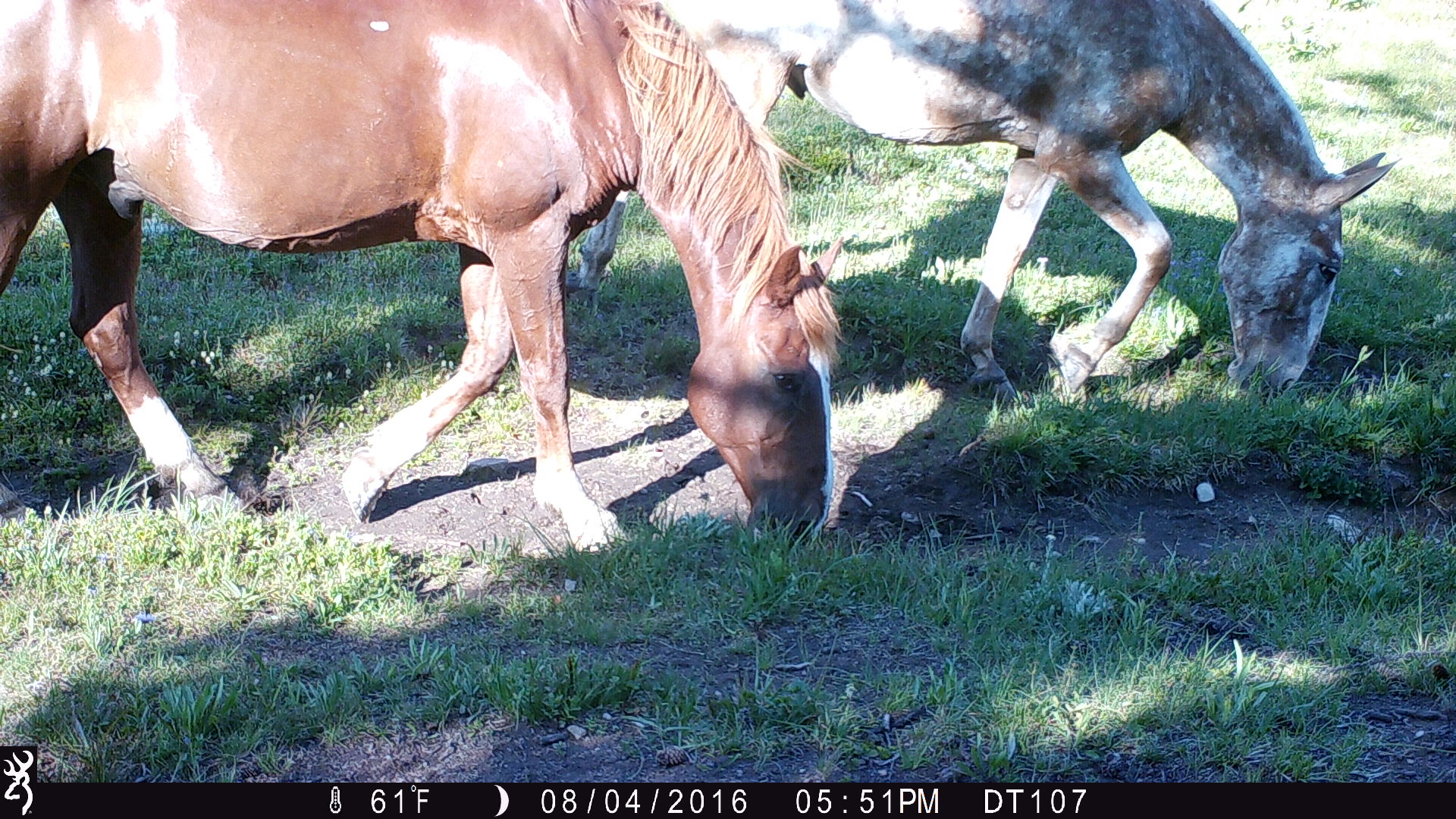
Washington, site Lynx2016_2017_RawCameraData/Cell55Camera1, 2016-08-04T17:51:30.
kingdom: Animalia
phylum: Chordata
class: Mammalia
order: Perissodactyla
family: Equidae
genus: Equus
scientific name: Equus caballus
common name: domestic horse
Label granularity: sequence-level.